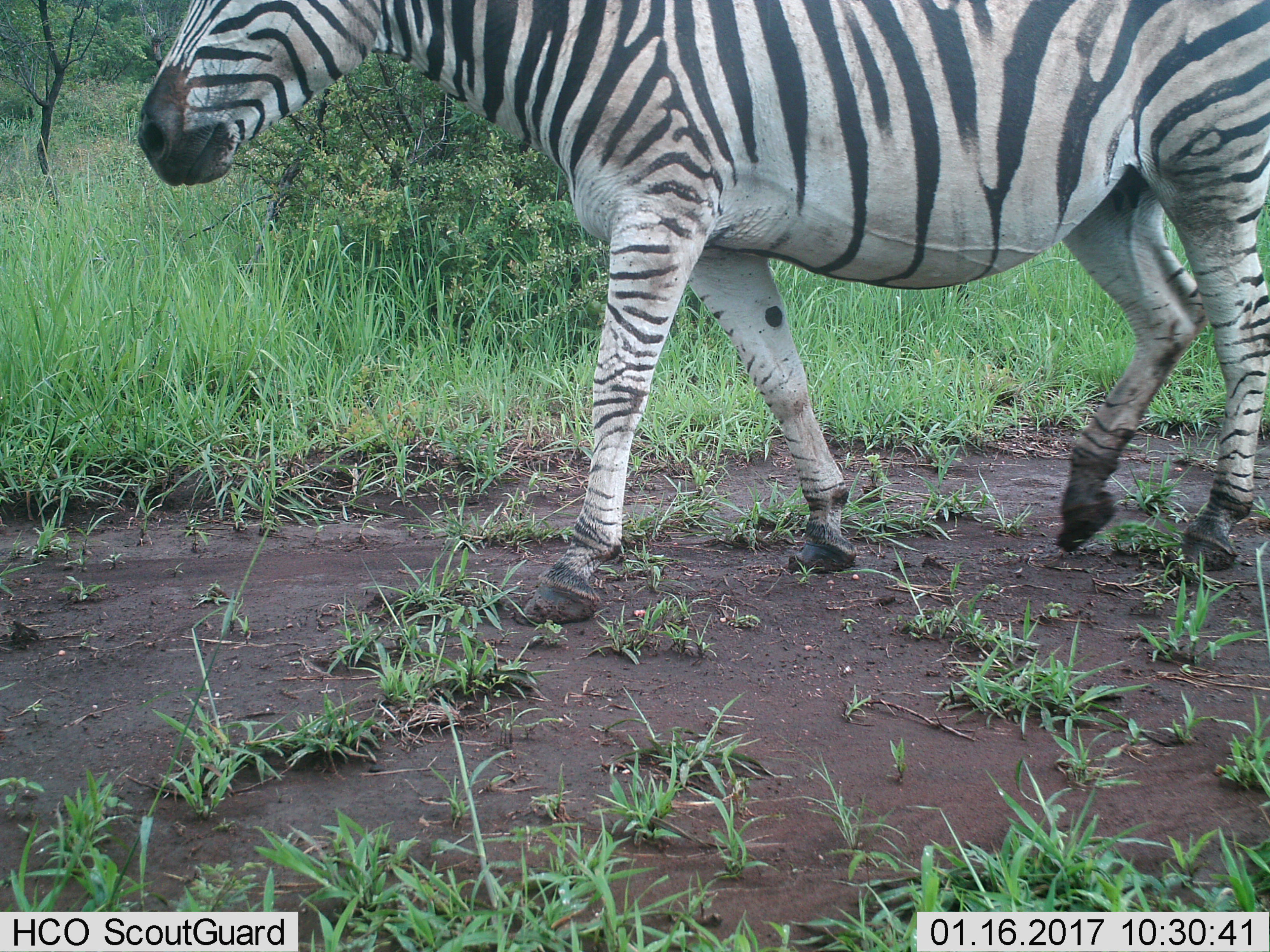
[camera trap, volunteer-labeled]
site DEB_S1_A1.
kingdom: Animalia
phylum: Chordata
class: Mammalia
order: Perissodactyla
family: Equidae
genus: Equus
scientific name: Equus quagga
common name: plains zebra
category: zebraplains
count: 1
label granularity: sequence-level